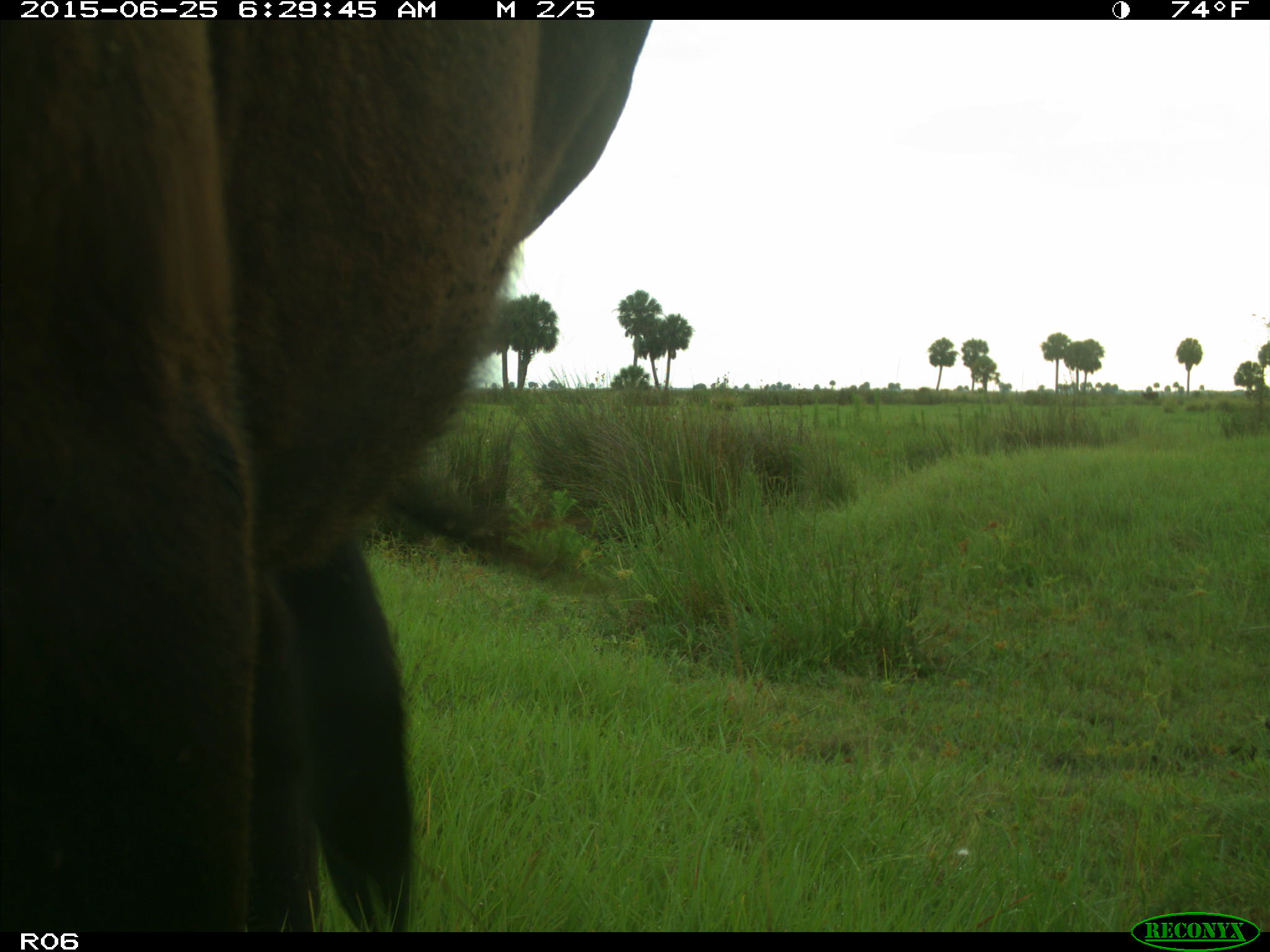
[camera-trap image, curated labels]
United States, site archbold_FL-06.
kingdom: Animalia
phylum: Chordata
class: Mammalia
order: Artiodactyla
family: Bovidae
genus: Bos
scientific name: Bos taurus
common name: domestic cow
Bos taurus (domestic cow).